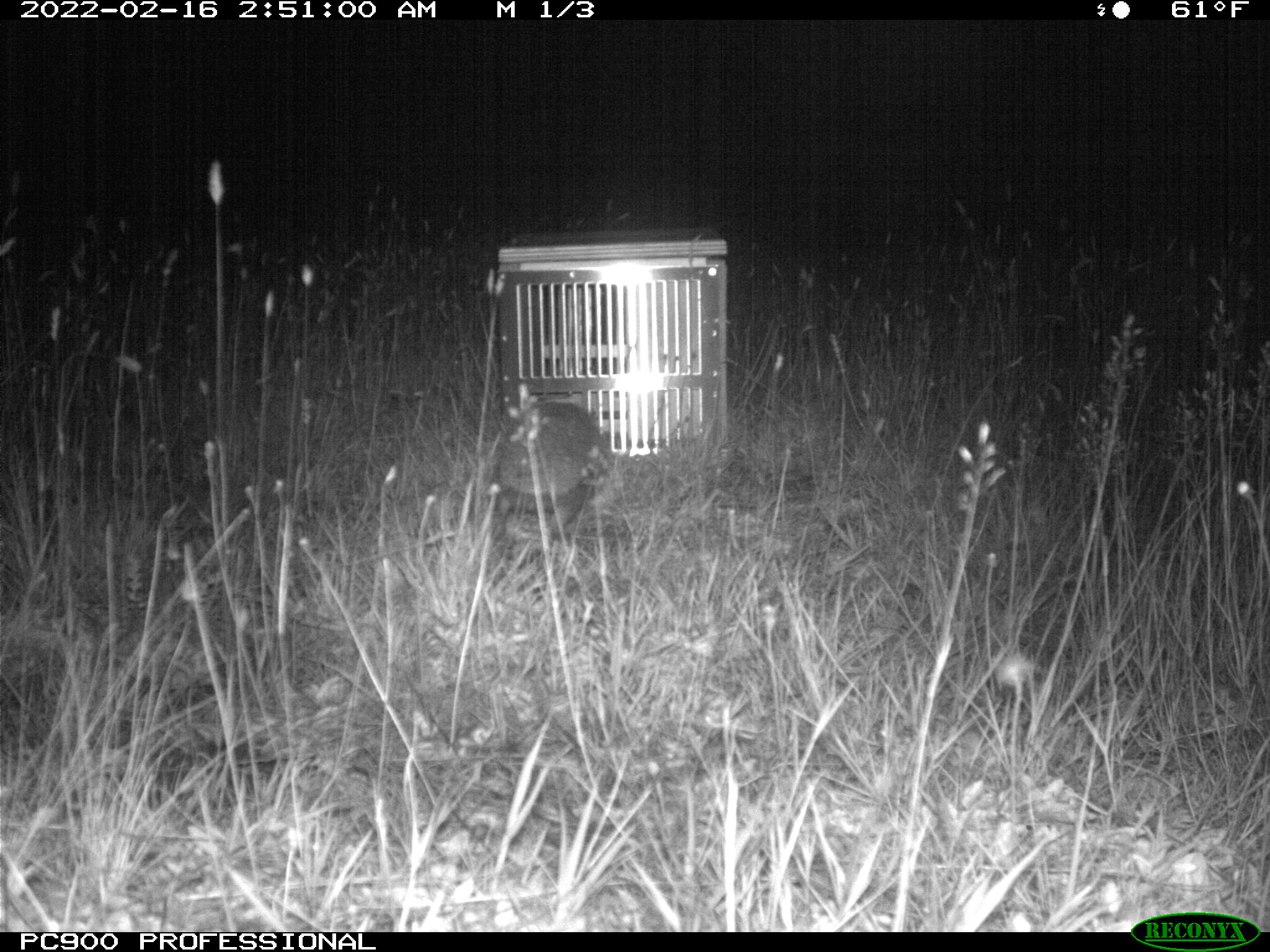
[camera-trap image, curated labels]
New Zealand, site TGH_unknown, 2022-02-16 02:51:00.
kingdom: Animalia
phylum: Chordata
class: Mammalia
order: Eulipotyphla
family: Erinaceidae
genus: Erinaceus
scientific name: Erinaceus europaeus europaeus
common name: european hedgehog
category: hedgehog